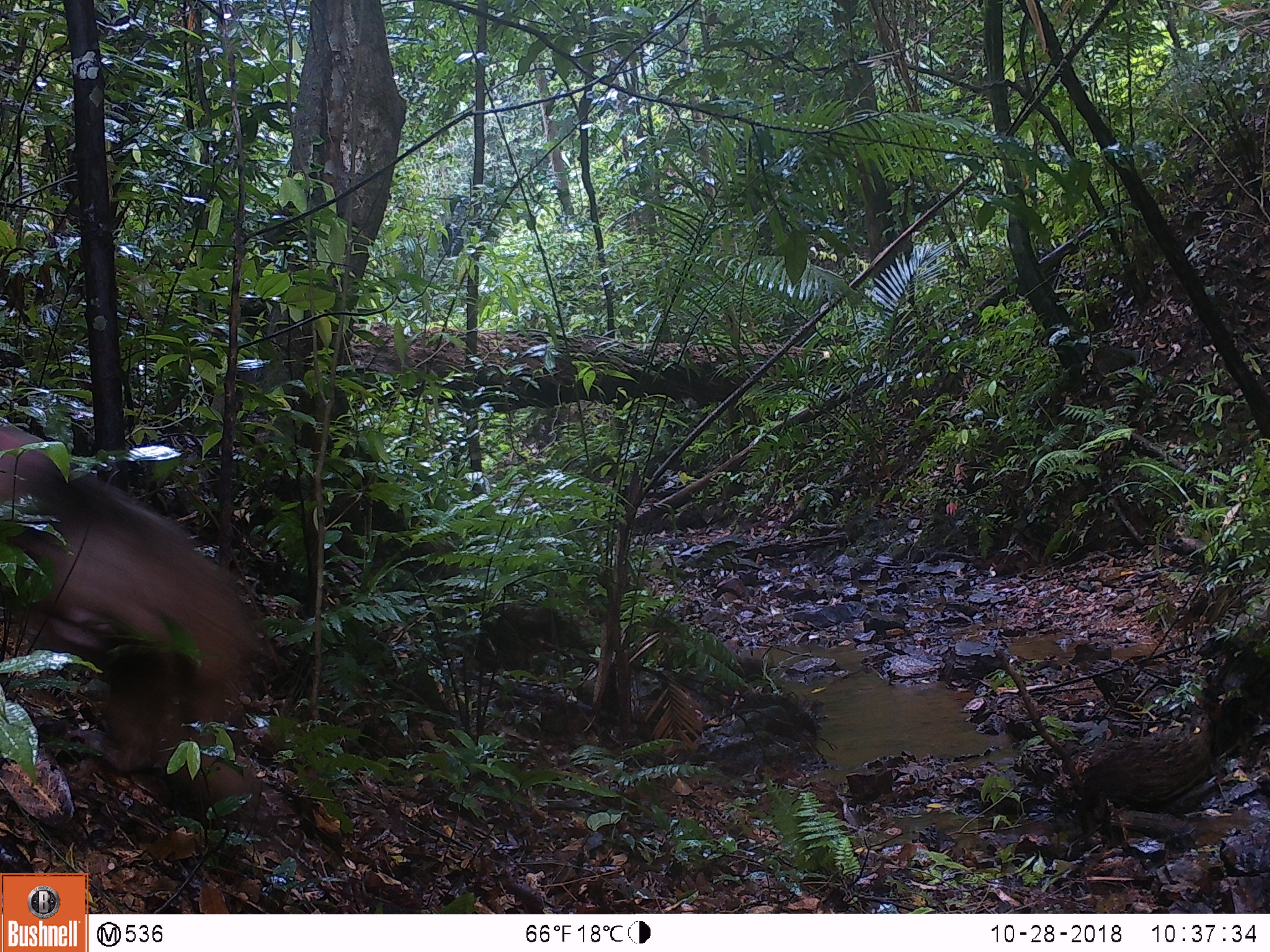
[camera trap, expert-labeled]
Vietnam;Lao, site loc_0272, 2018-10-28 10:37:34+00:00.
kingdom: Animalia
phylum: Chordata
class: Mammalia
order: Primates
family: Cercopithecidae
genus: Macaca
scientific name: Macaca arctoides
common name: stump-tailed macaque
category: stump tailed macaque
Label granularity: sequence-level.